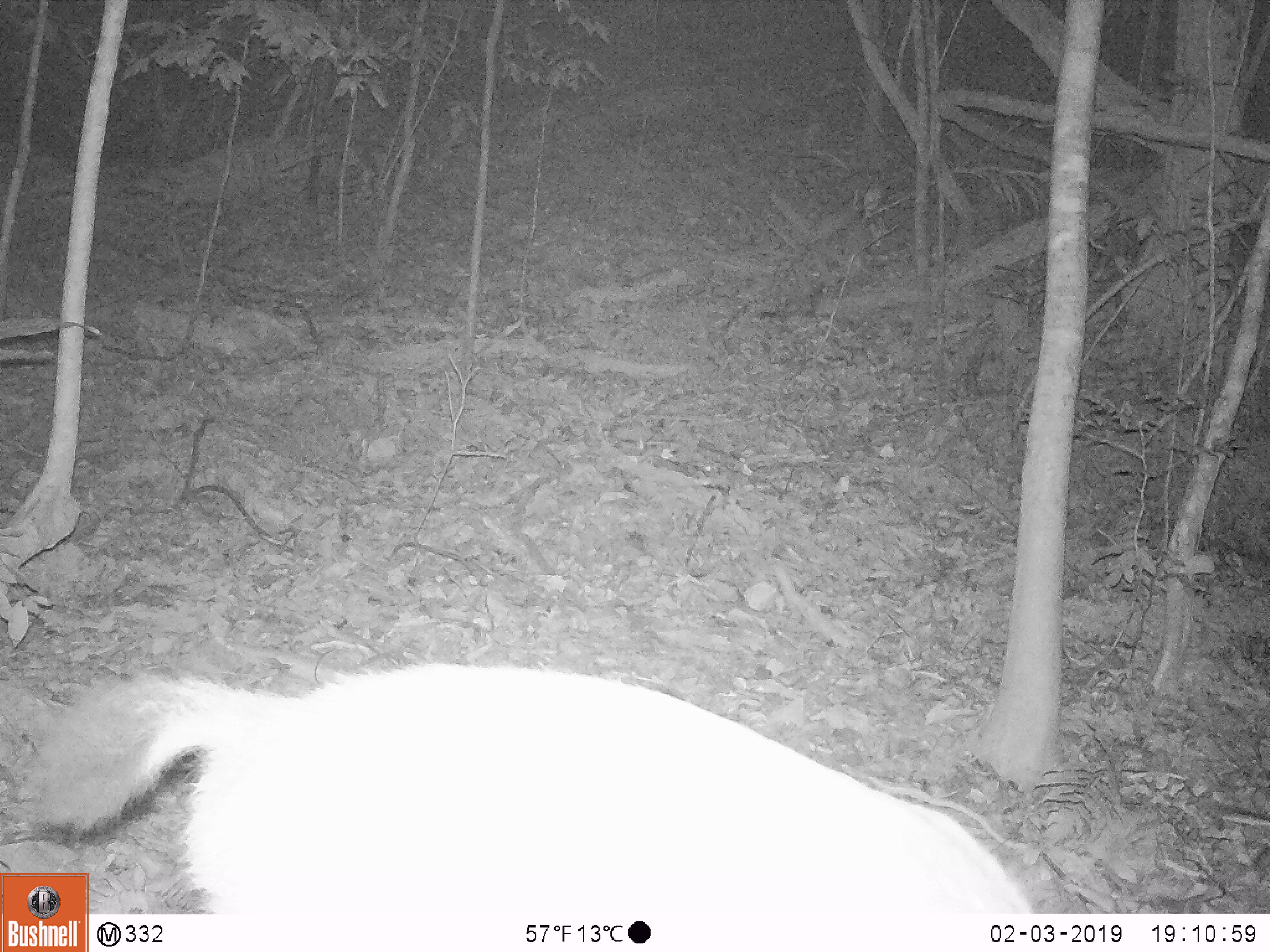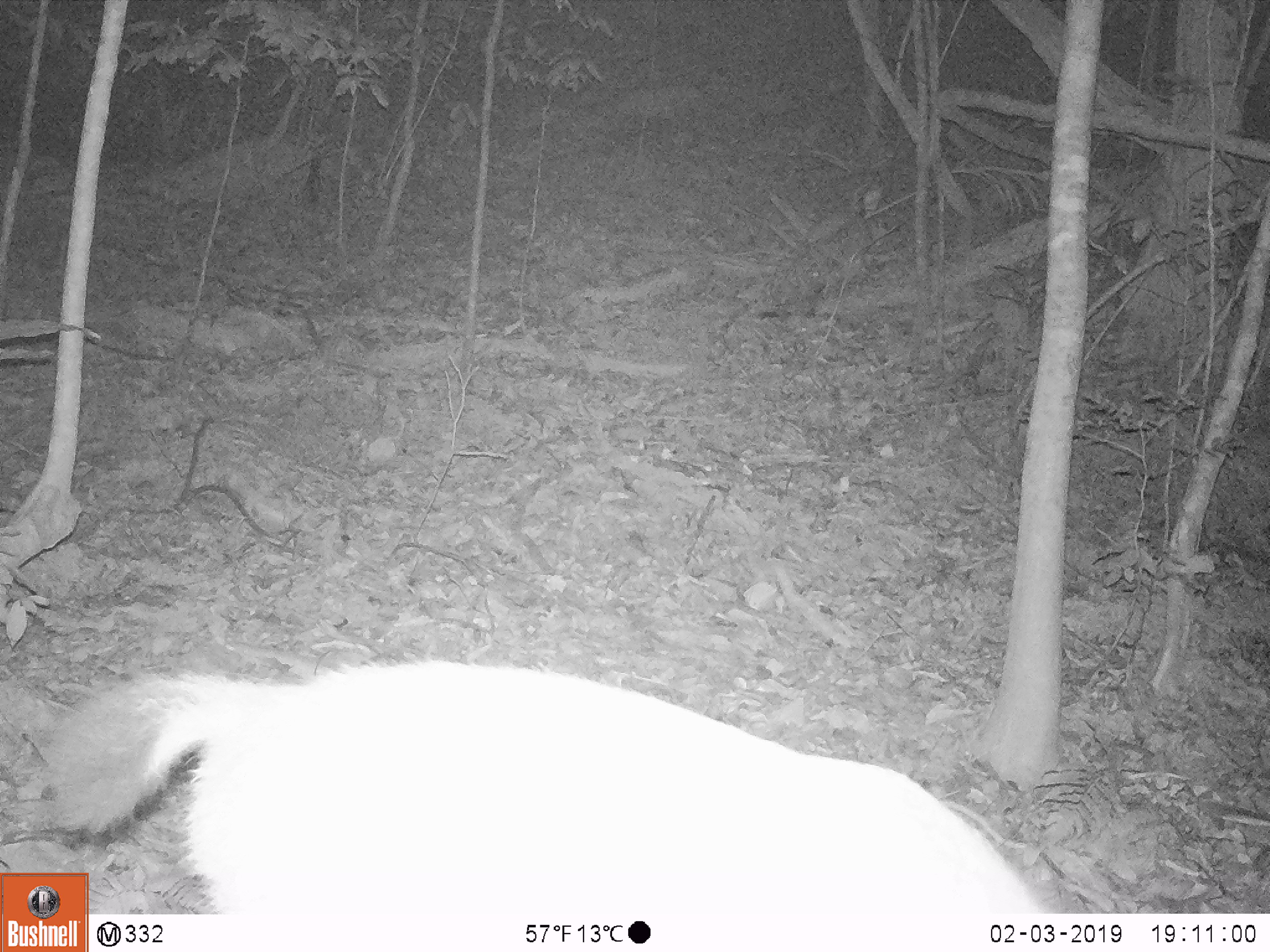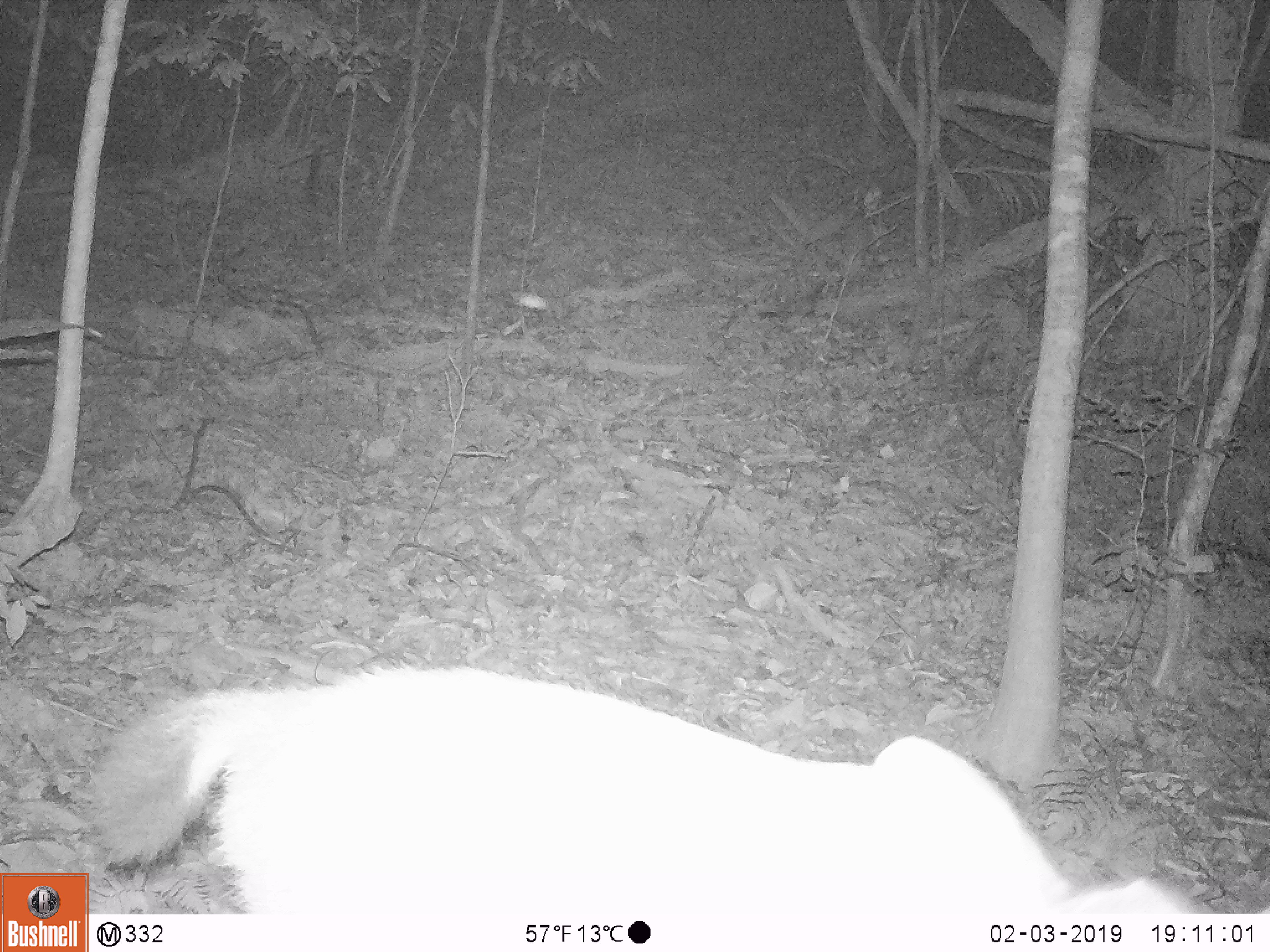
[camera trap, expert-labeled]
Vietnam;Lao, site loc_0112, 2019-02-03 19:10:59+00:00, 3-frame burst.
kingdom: Animalia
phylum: Chordata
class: Mammalia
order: Artiodactyla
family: Cervidae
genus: Rusa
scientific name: Rusa unicolor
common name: sambar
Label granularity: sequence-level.